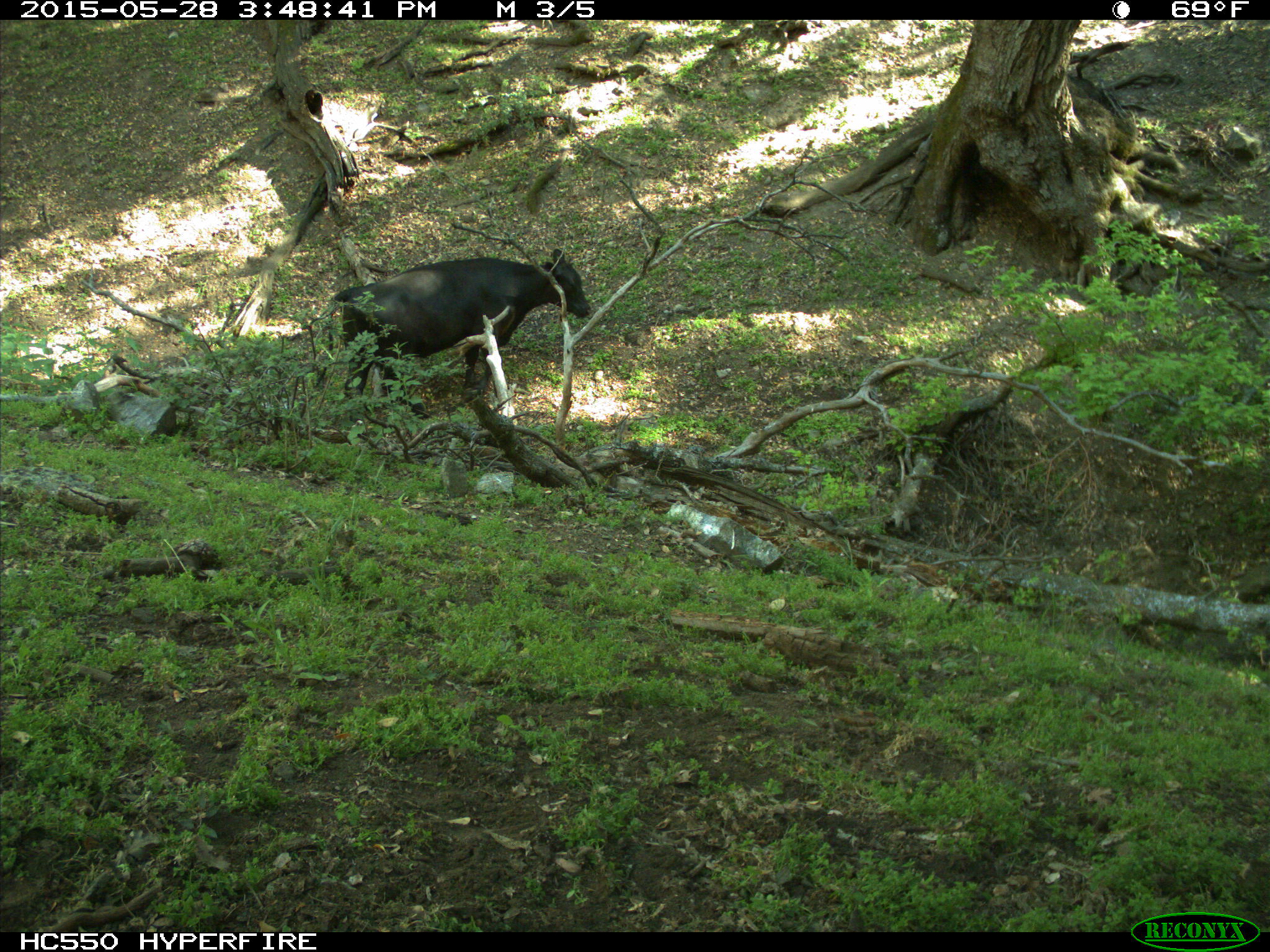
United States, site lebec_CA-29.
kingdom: Animalia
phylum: Chordata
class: Mammalia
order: Artiodactyla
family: Bovidae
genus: Bos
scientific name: Bos taurus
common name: domestic cow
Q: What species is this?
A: Bos taurus (domestic cow).